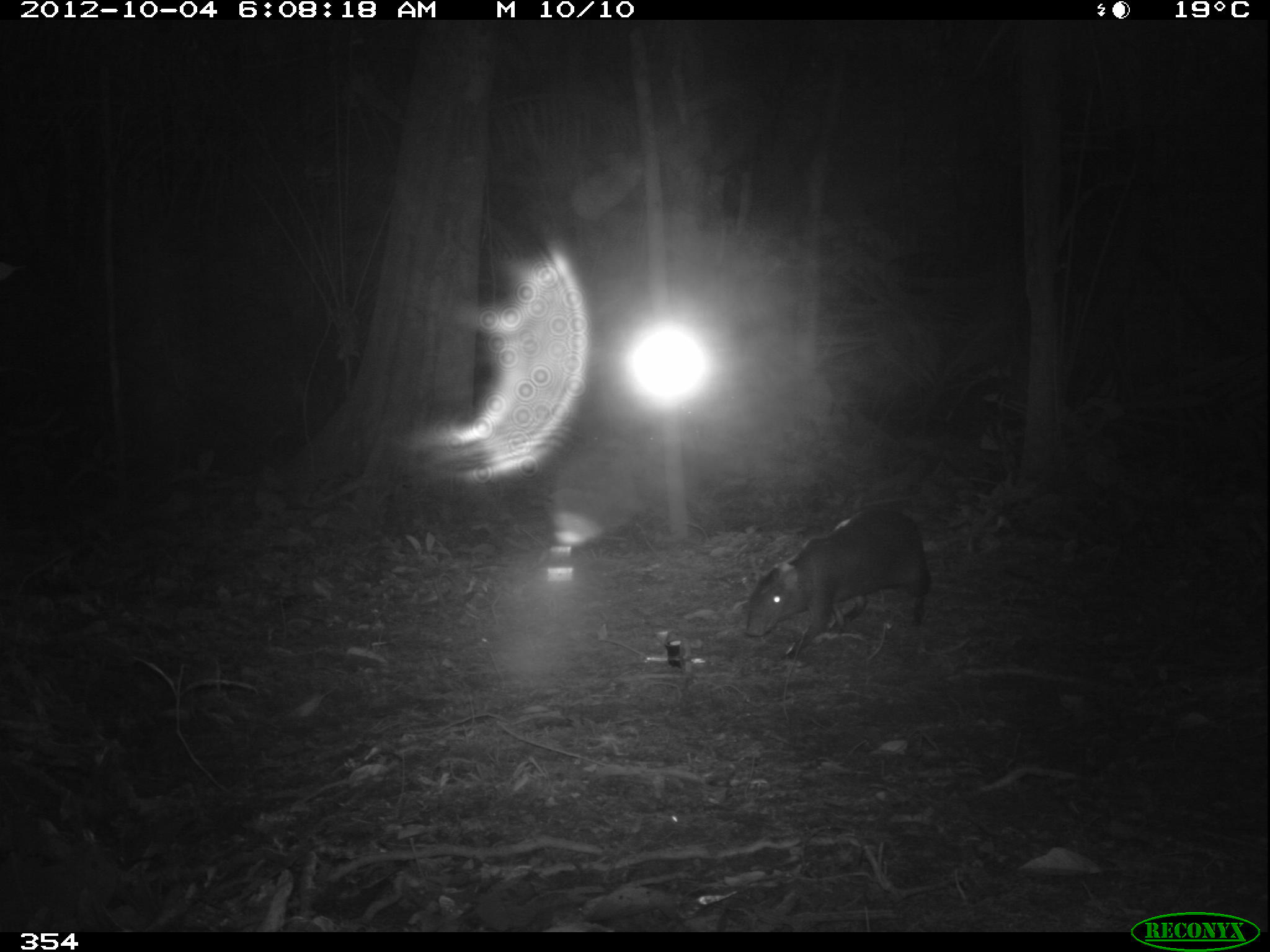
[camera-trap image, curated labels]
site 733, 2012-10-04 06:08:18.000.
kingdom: Animalia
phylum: Chordata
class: Mammalia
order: Rodentia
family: Dasyproctidae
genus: Dasyprocta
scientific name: Dasyprocta punctata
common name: central american agouti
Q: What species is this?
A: Dasyprocta punctata (central american agouti).